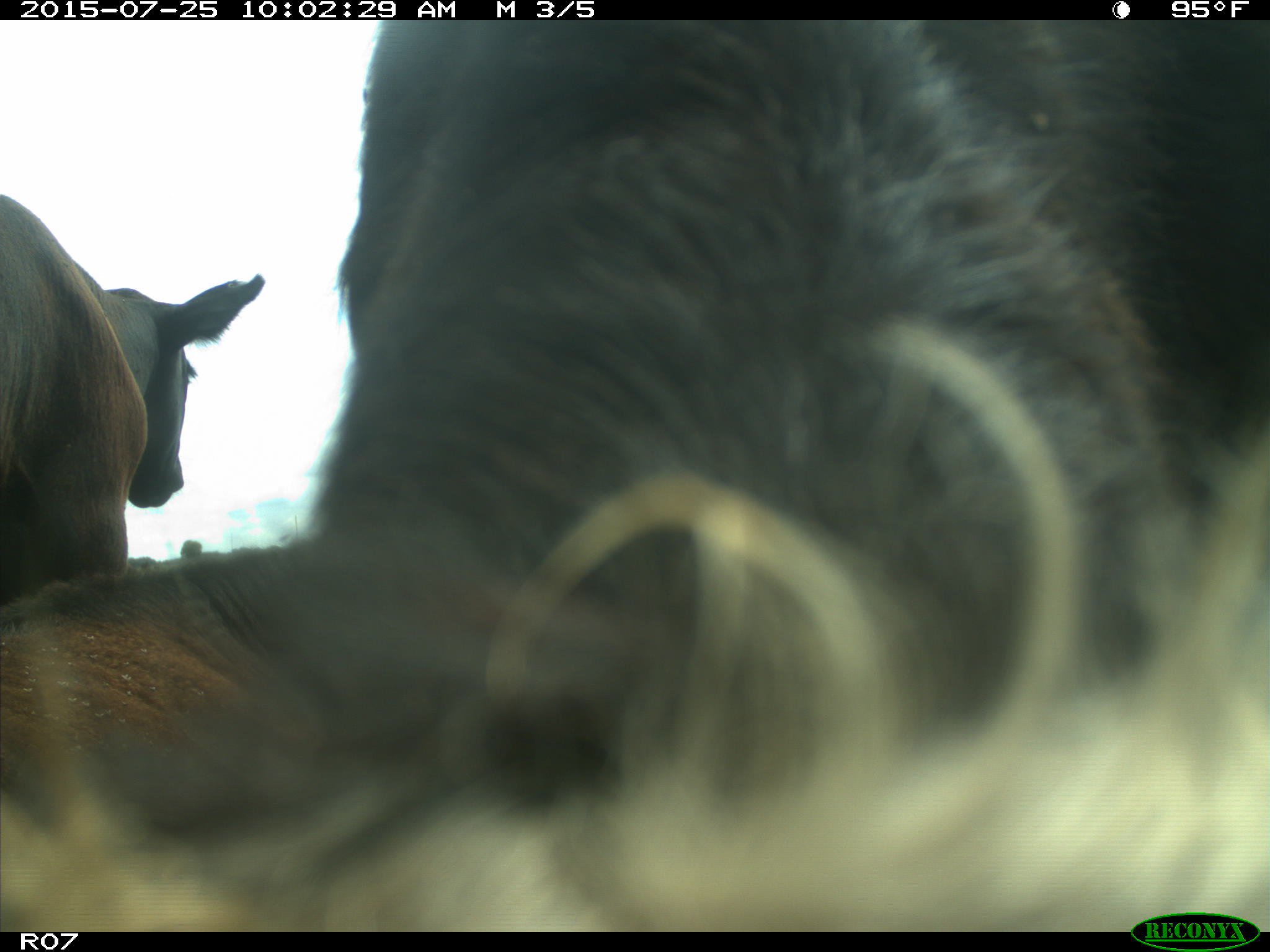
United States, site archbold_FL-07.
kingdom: Animalia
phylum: Chordata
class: Mammalia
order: Artiodactyla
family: Bovidae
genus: Bos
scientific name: Bos taurus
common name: domestic cow